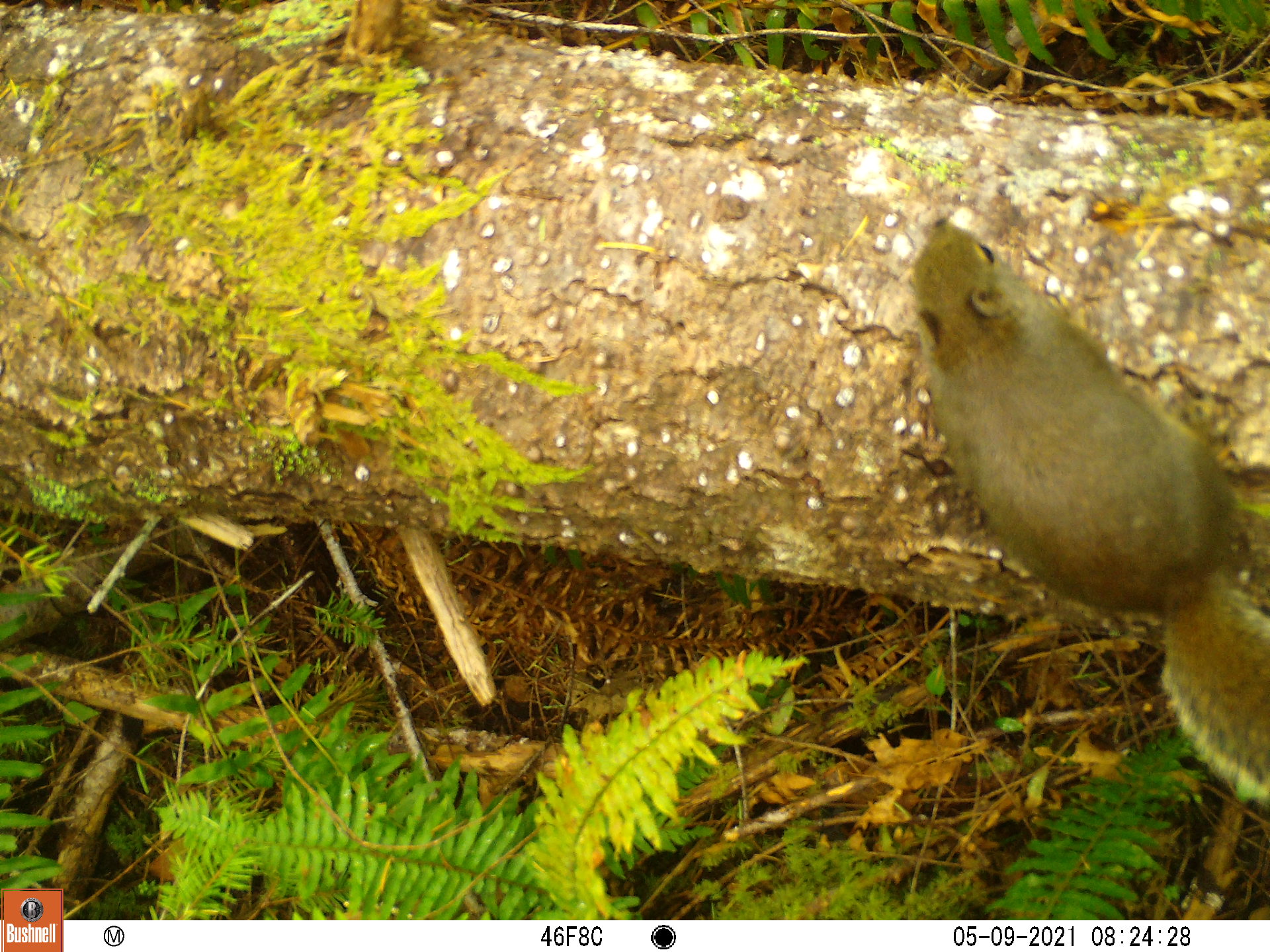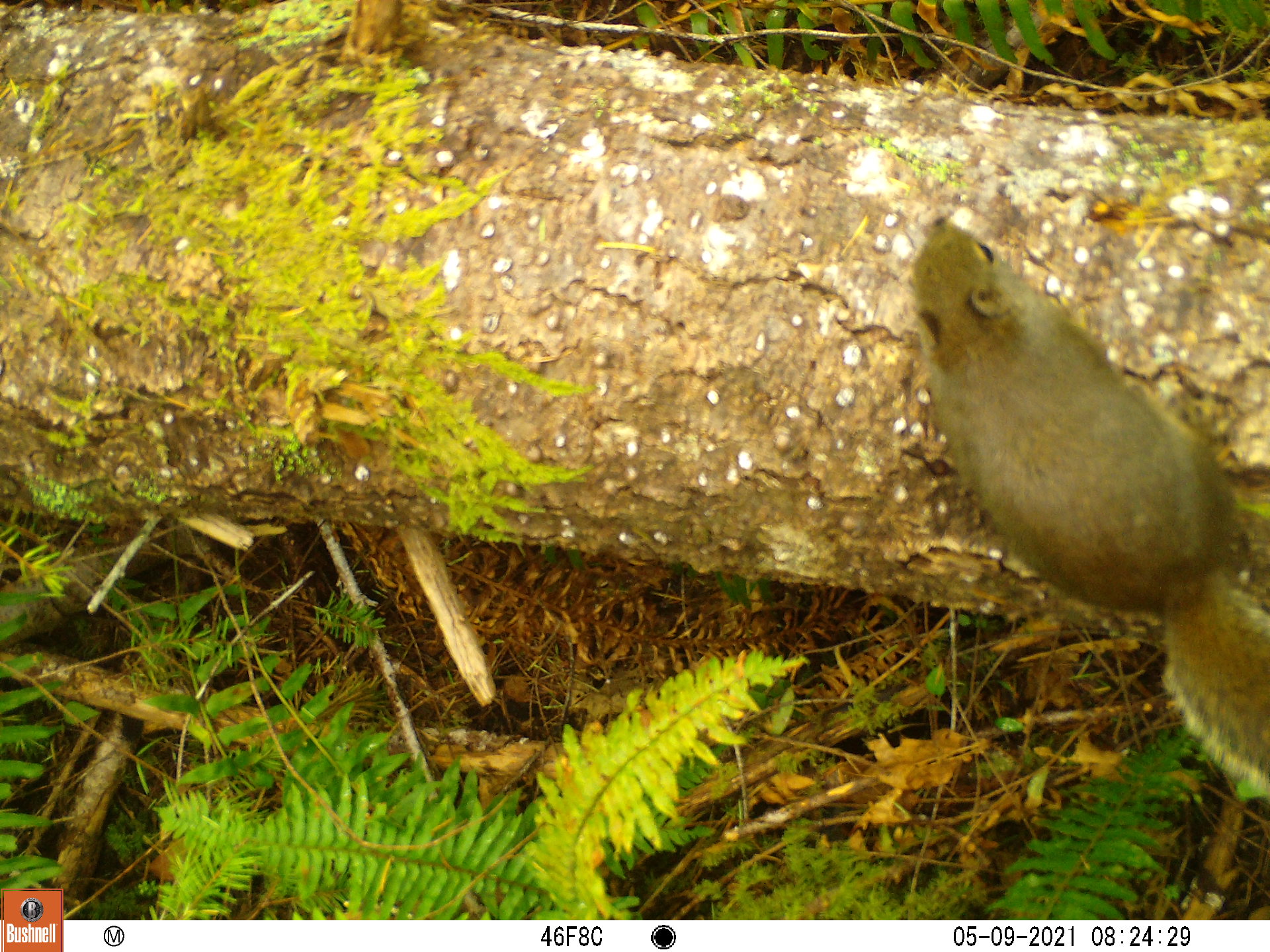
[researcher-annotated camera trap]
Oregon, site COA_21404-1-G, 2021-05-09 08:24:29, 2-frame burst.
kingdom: Animalia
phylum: Chordata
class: Mammalia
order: Rodentia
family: Sciuridae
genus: Tamiasciurus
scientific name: Tamiasciurus douglasii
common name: douglas squirrel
Douglas squirrel (Tamiasciurus douglasii).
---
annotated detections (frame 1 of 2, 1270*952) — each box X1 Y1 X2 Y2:
douglas squirrel: 903 206 1264 798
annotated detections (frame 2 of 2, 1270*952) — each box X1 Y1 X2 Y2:
douglas squirrel: 901 210 1264 794